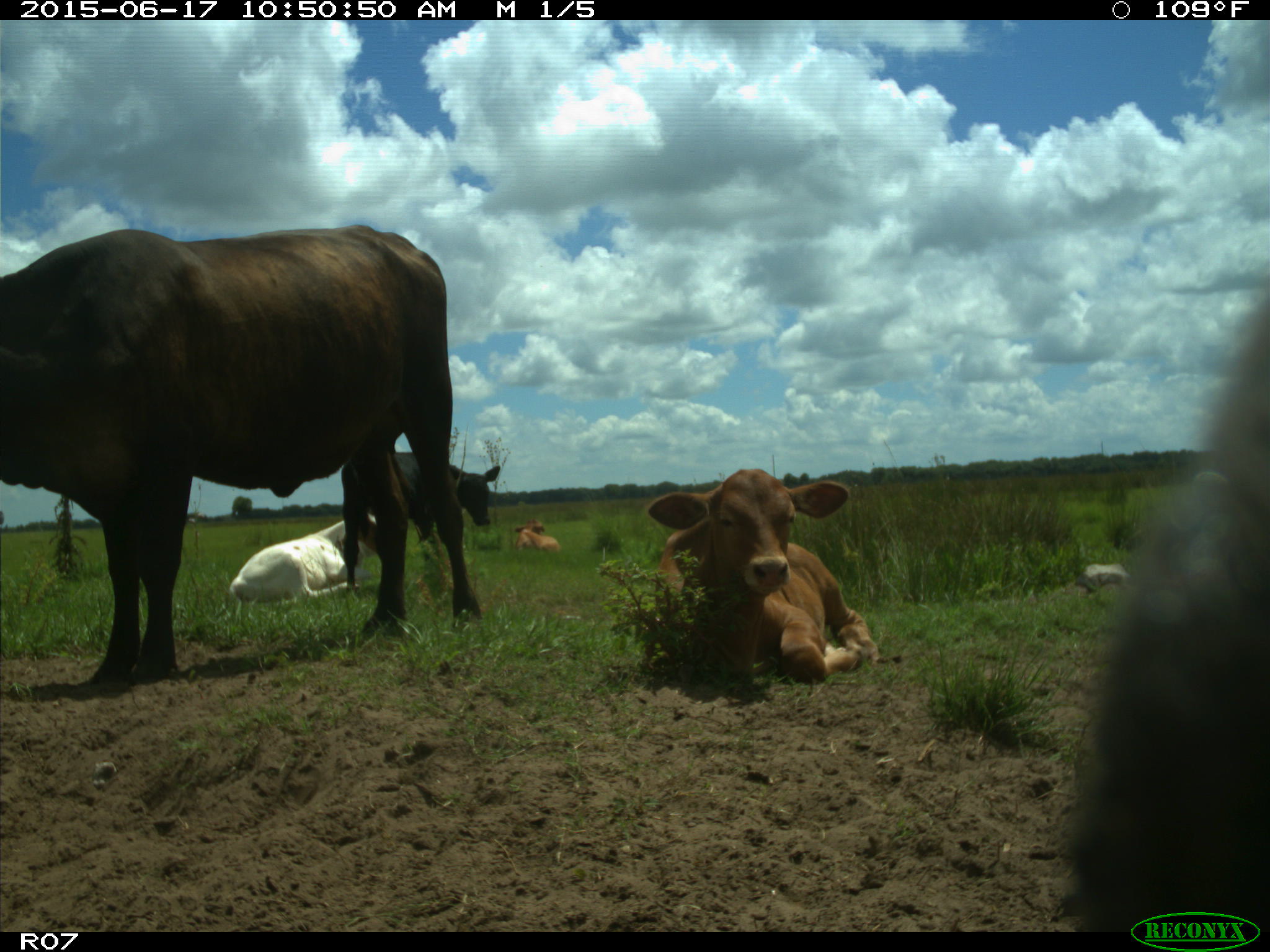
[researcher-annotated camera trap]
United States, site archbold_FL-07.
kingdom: Animalia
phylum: Chordata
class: Mammalia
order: Artiodactyla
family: Bovidae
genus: Bos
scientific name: Bos taurus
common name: domestic cow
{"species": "Bos taurus (domestic cow)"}